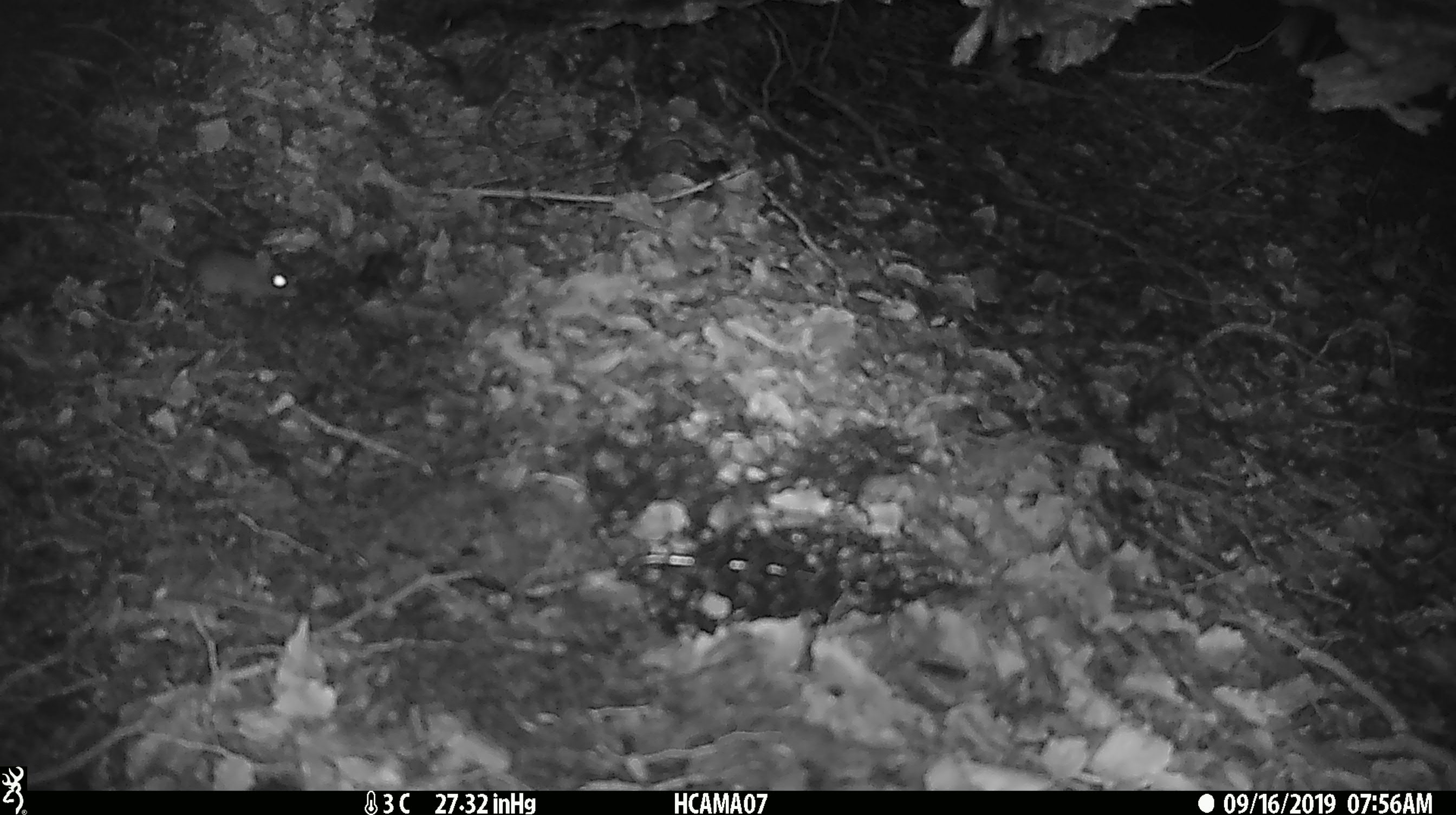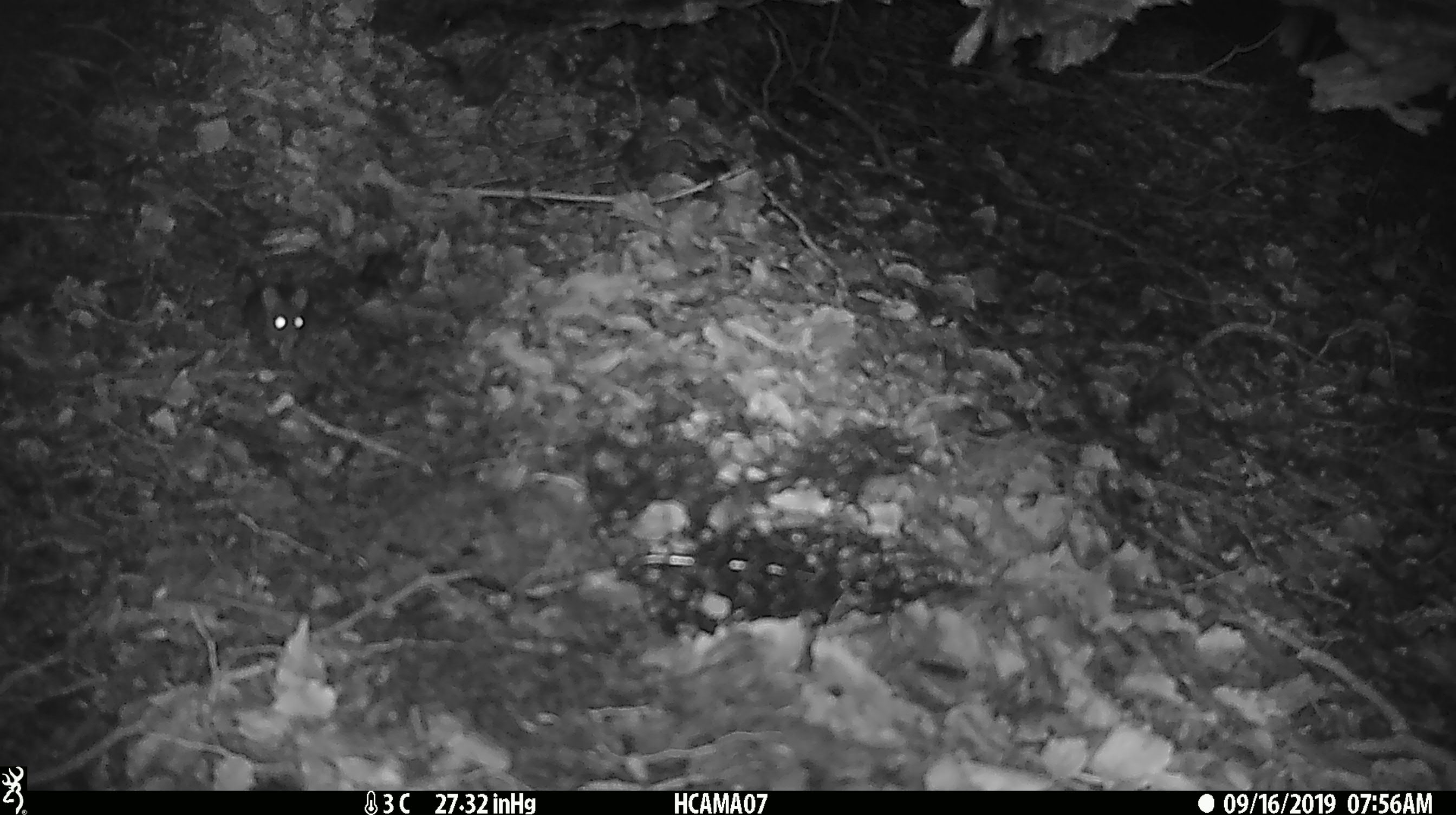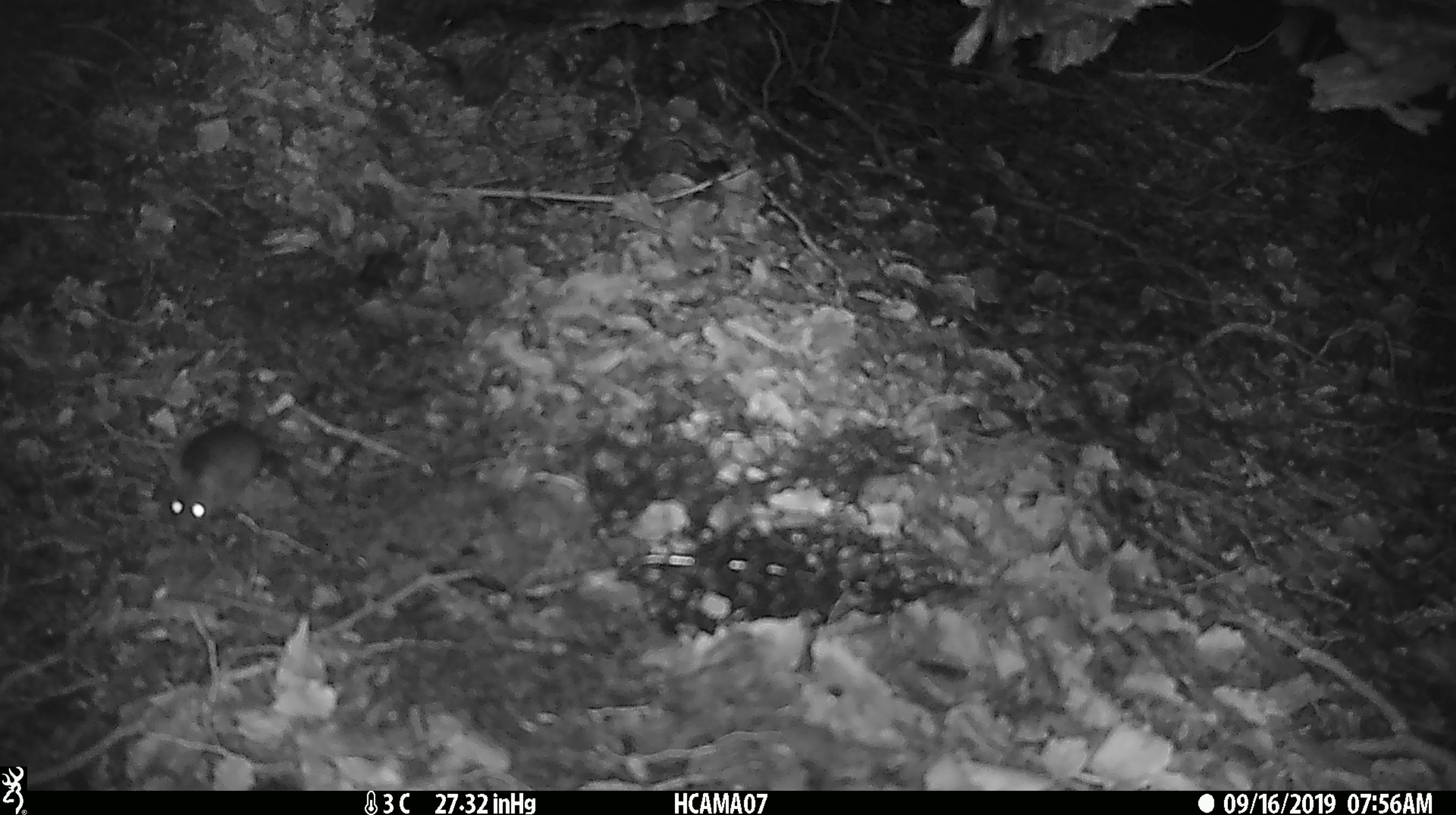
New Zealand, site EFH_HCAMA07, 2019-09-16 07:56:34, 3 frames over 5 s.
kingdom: Animalia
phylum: Chordata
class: Mammalia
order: Rodentia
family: Muridae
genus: Mus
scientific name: Mus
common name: mouse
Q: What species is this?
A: Mouse (Mus).